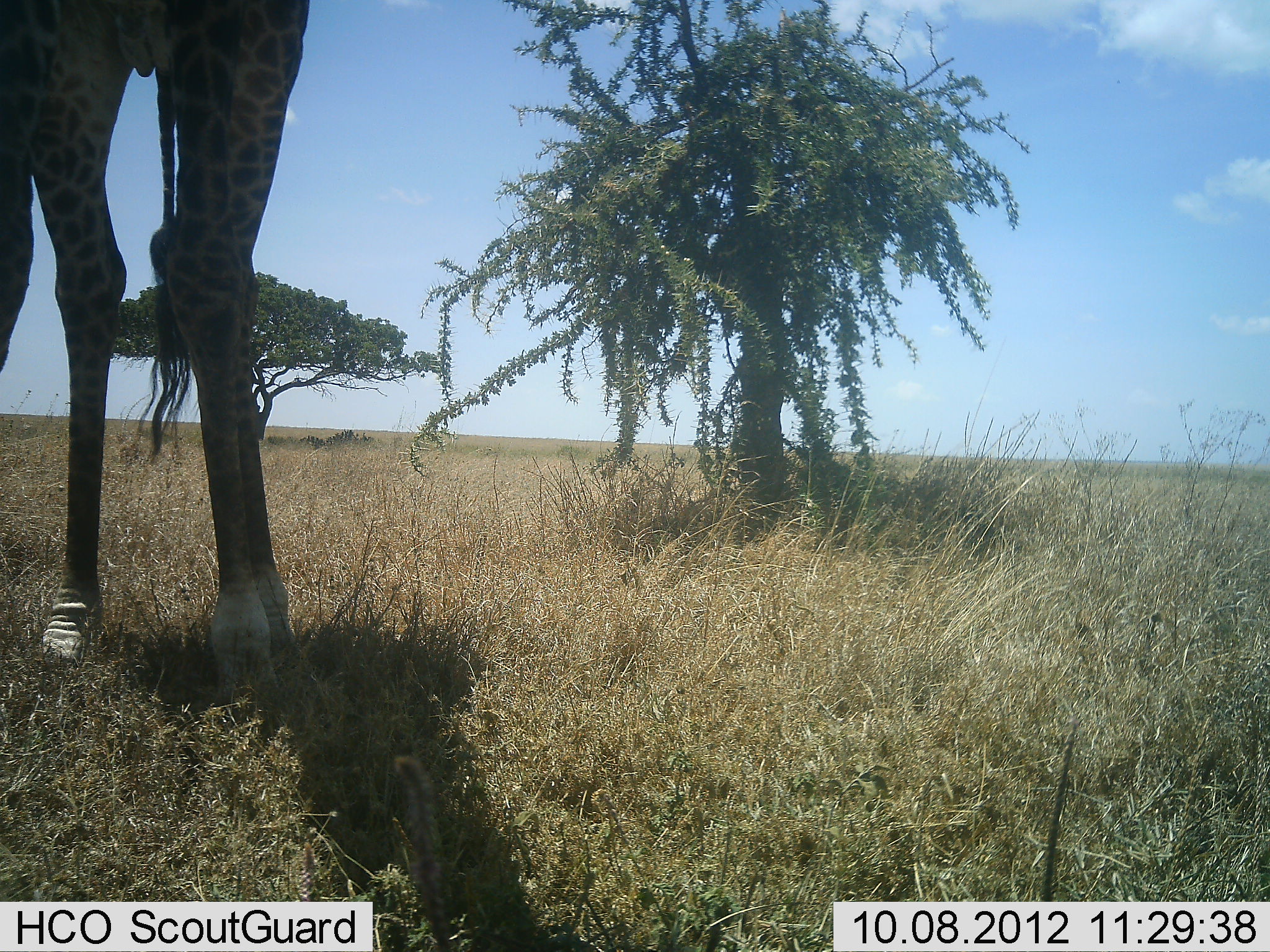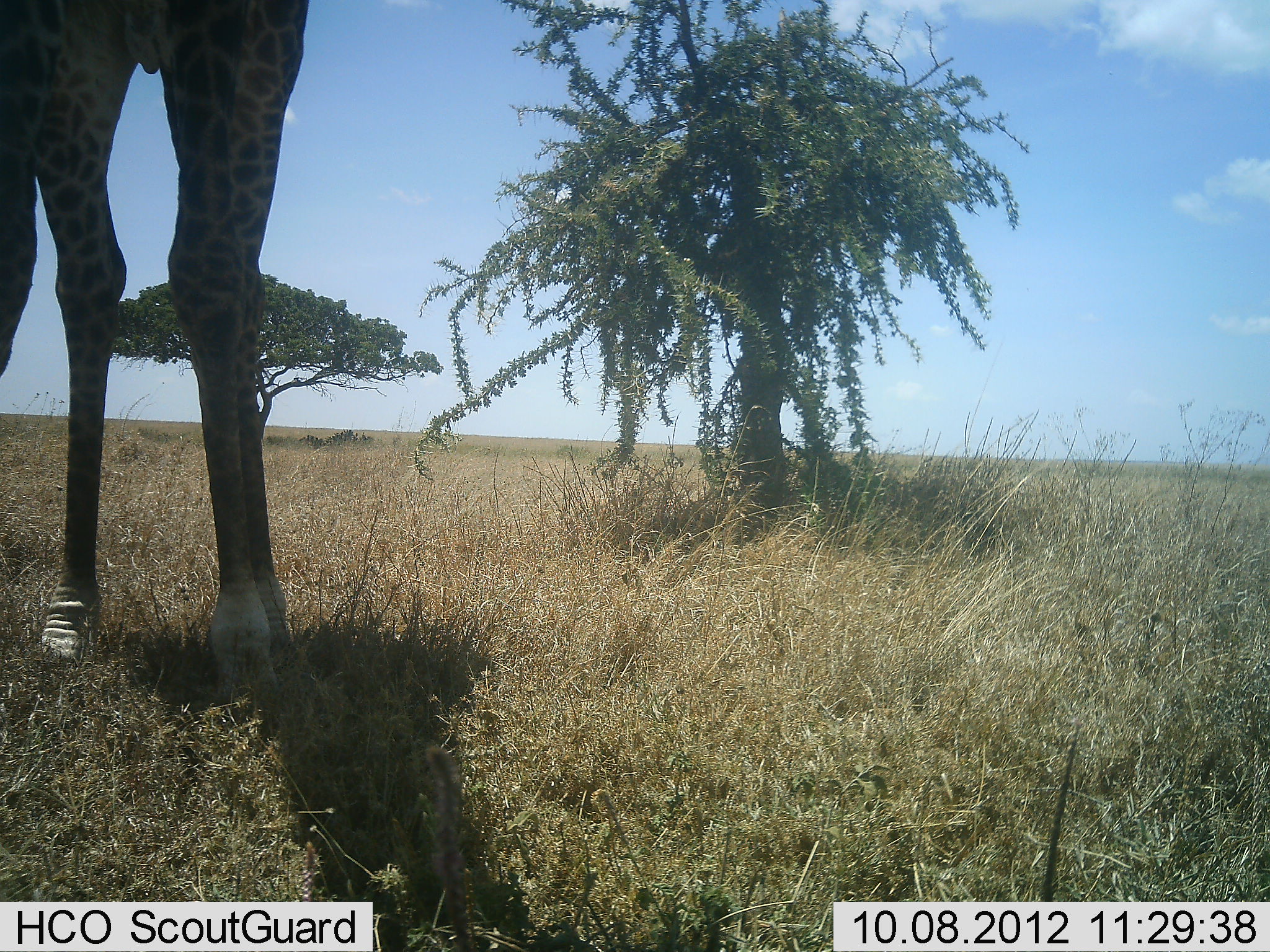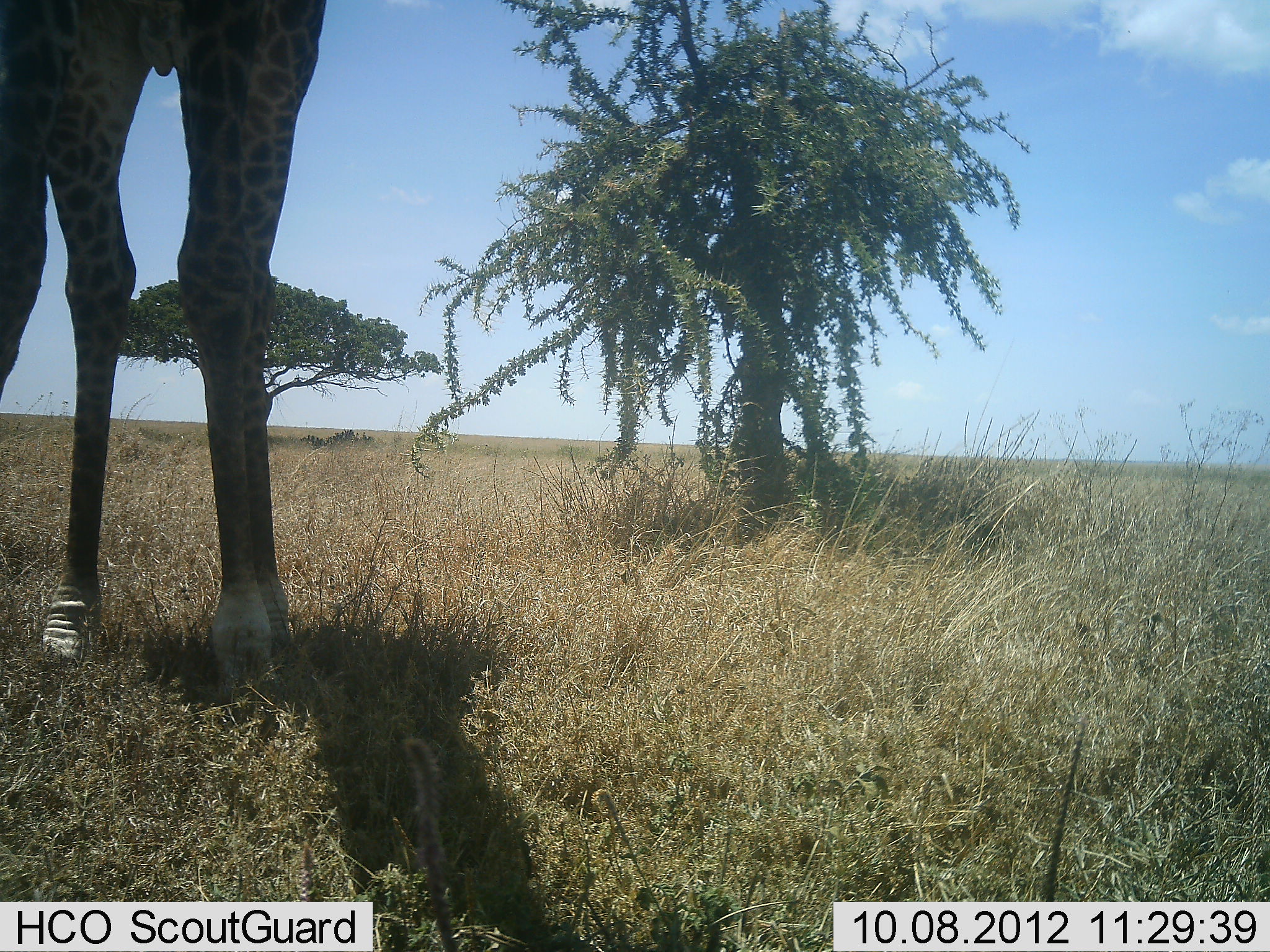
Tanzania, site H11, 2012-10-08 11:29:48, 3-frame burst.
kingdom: Animalia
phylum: Chordata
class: Mammalia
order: Artiodactyla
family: Giraffidae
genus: Giraffa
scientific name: Giraffa camelopardalis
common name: giraffe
Giraffe (Giraffa camelopardalis), count 1. Behavior (volunteer vote fractions): standing 90%, resting 0%, moving 0%, interacting 0%. Young present (vote fraction): 0%. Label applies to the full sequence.